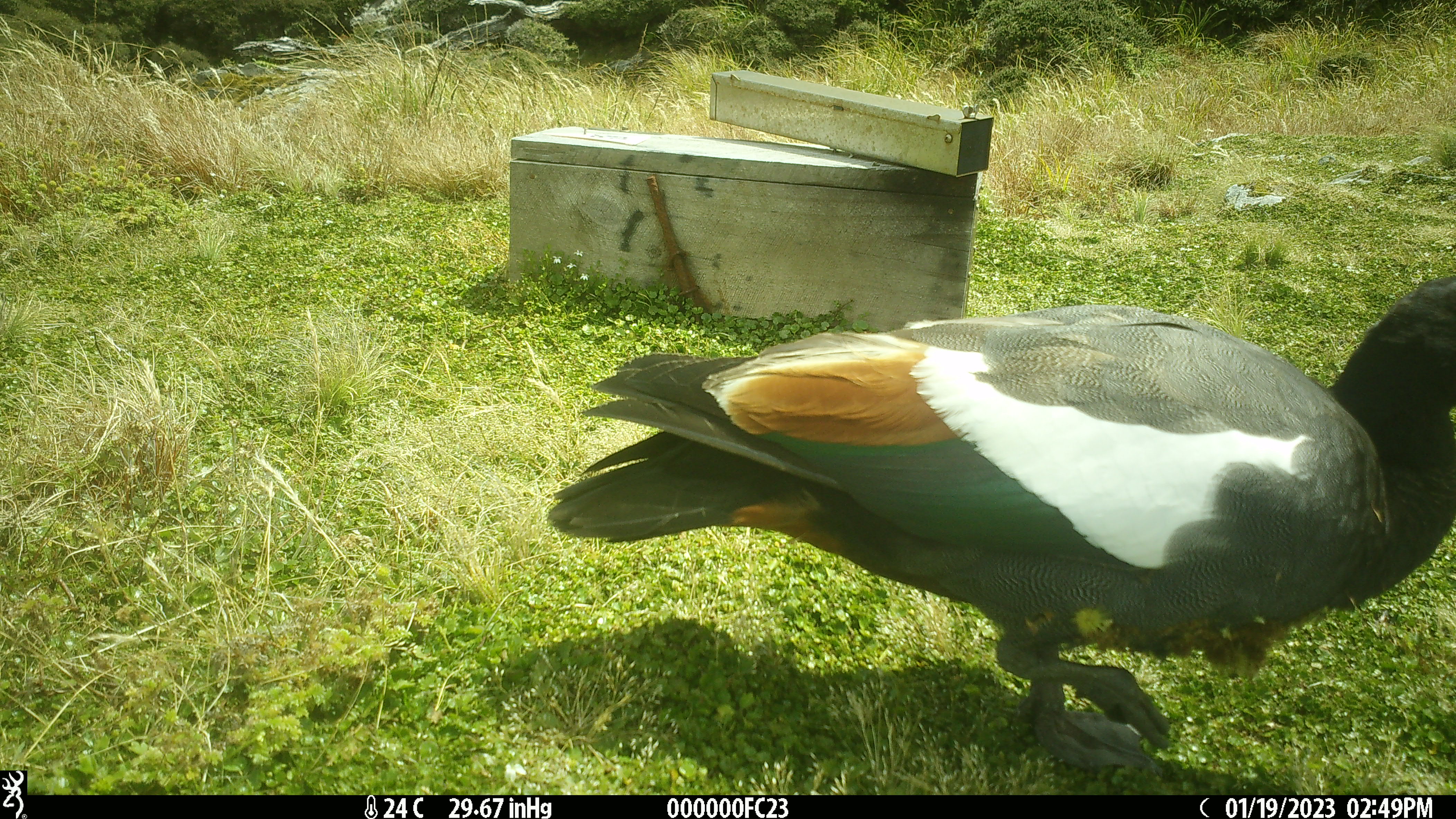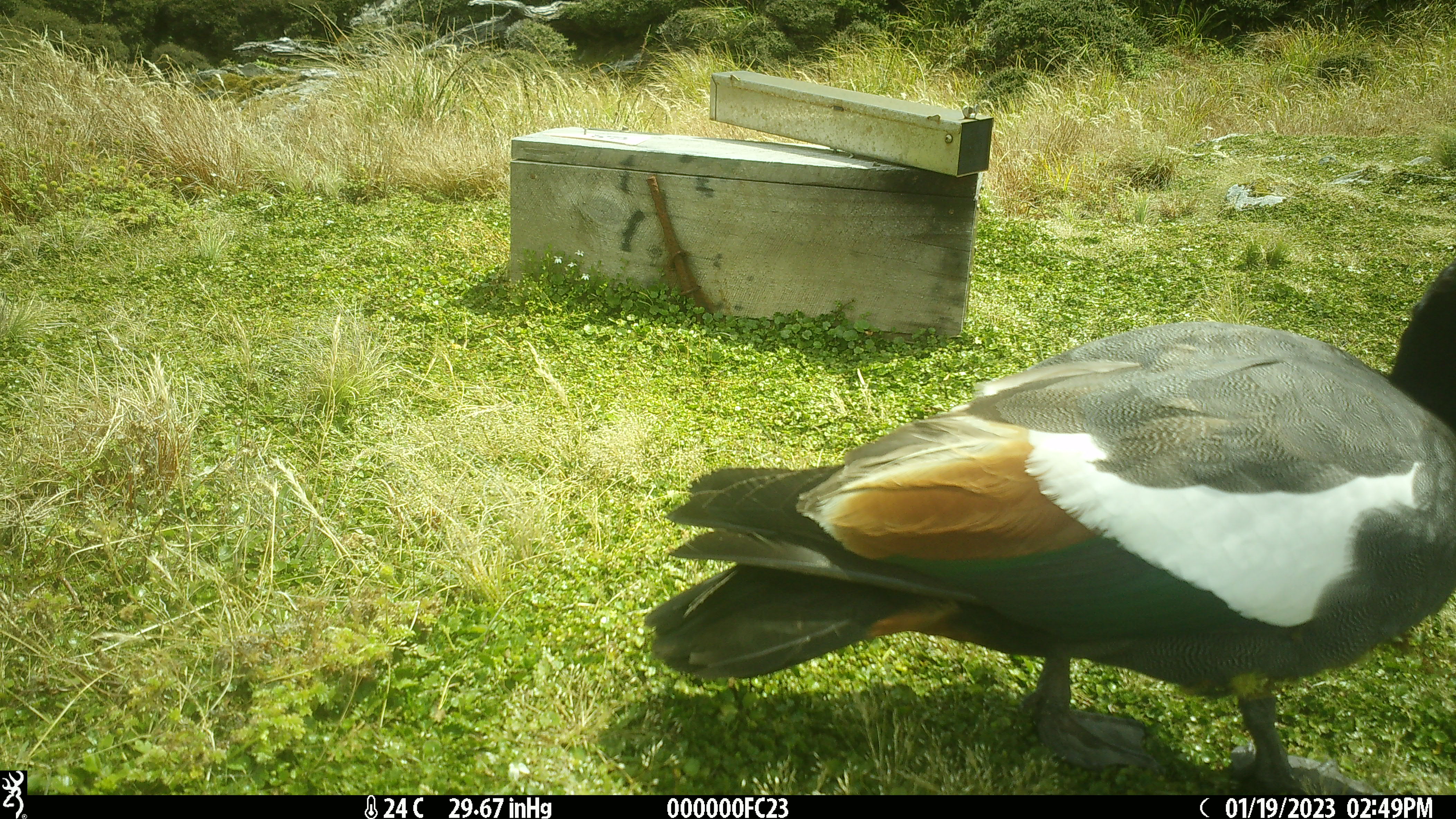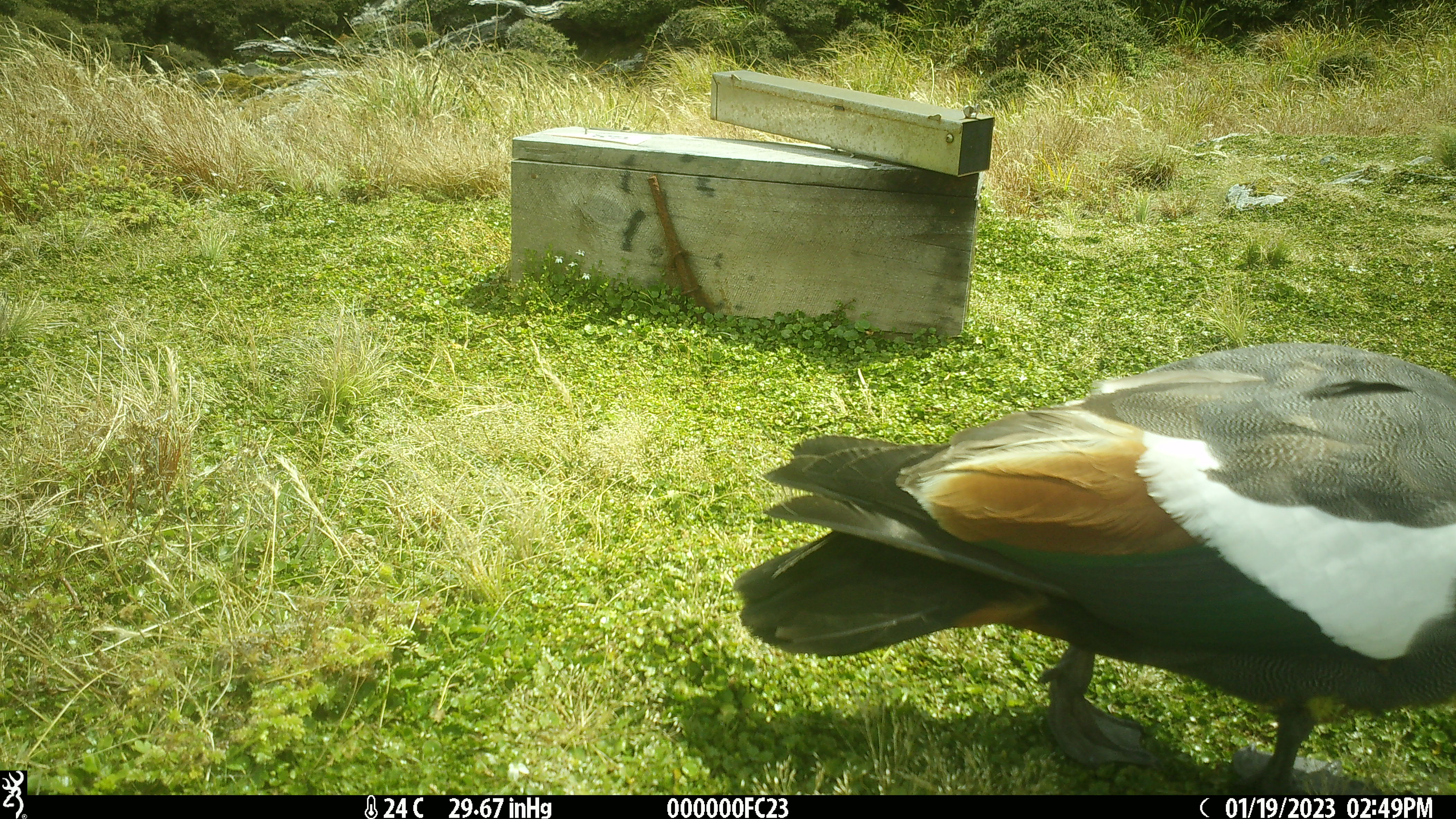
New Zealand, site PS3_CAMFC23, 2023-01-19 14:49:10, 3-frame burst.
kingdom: Animalia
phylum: Chordata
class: Aves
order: Anseriformes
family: Anatidae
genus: Tadorna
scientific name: Tadorna variegata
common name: paradise shelduck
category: paradise duck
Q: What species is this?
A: Paradise duck (paradise shelduck) (Tadorna variegata).